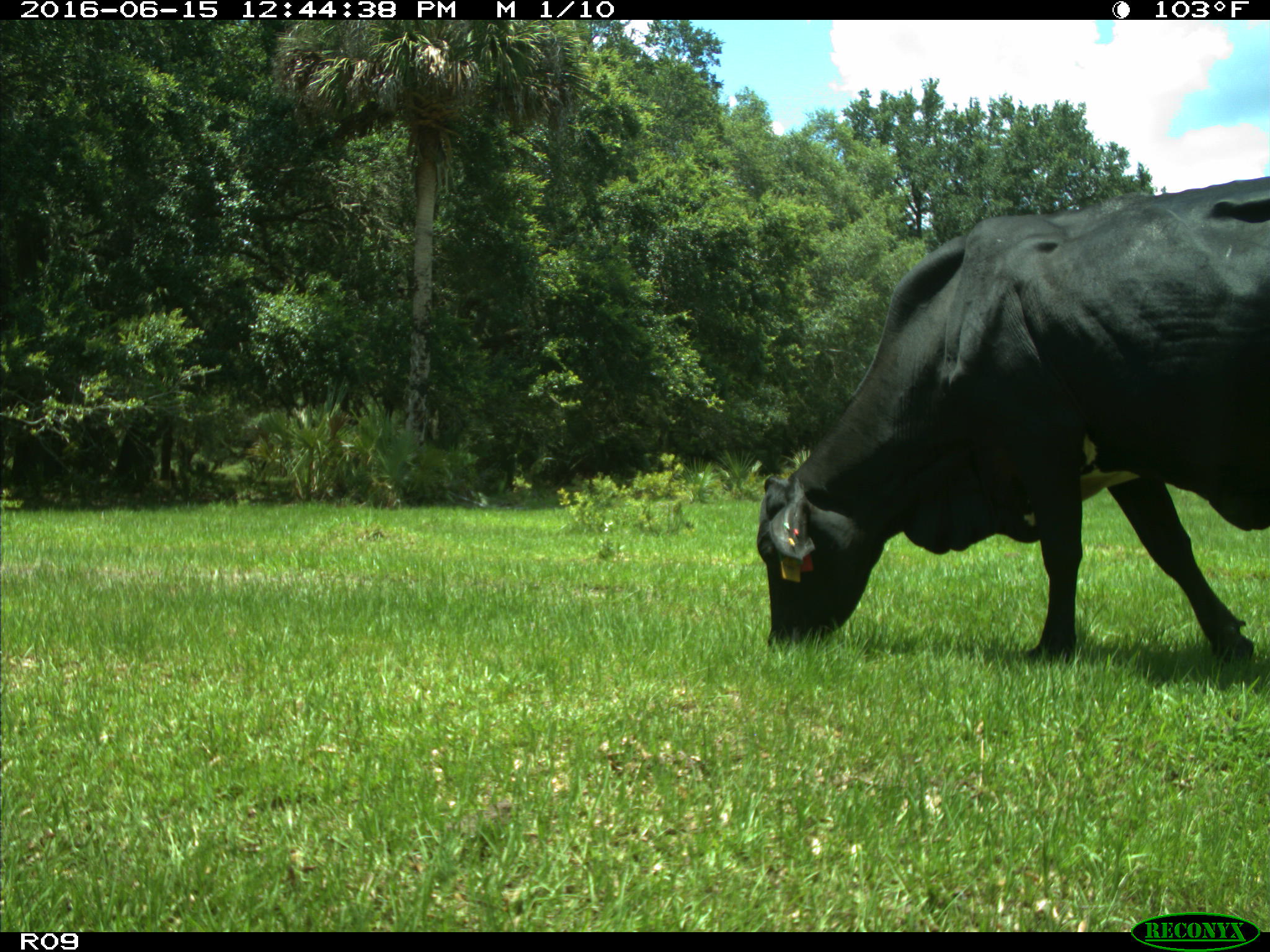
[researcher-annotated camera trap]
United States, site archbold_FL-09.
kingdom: Animalia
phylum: Chordata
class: Mammalia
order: Artiodactyla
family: Bovidae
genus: Bos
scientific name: Bos taurus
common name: domestic cow